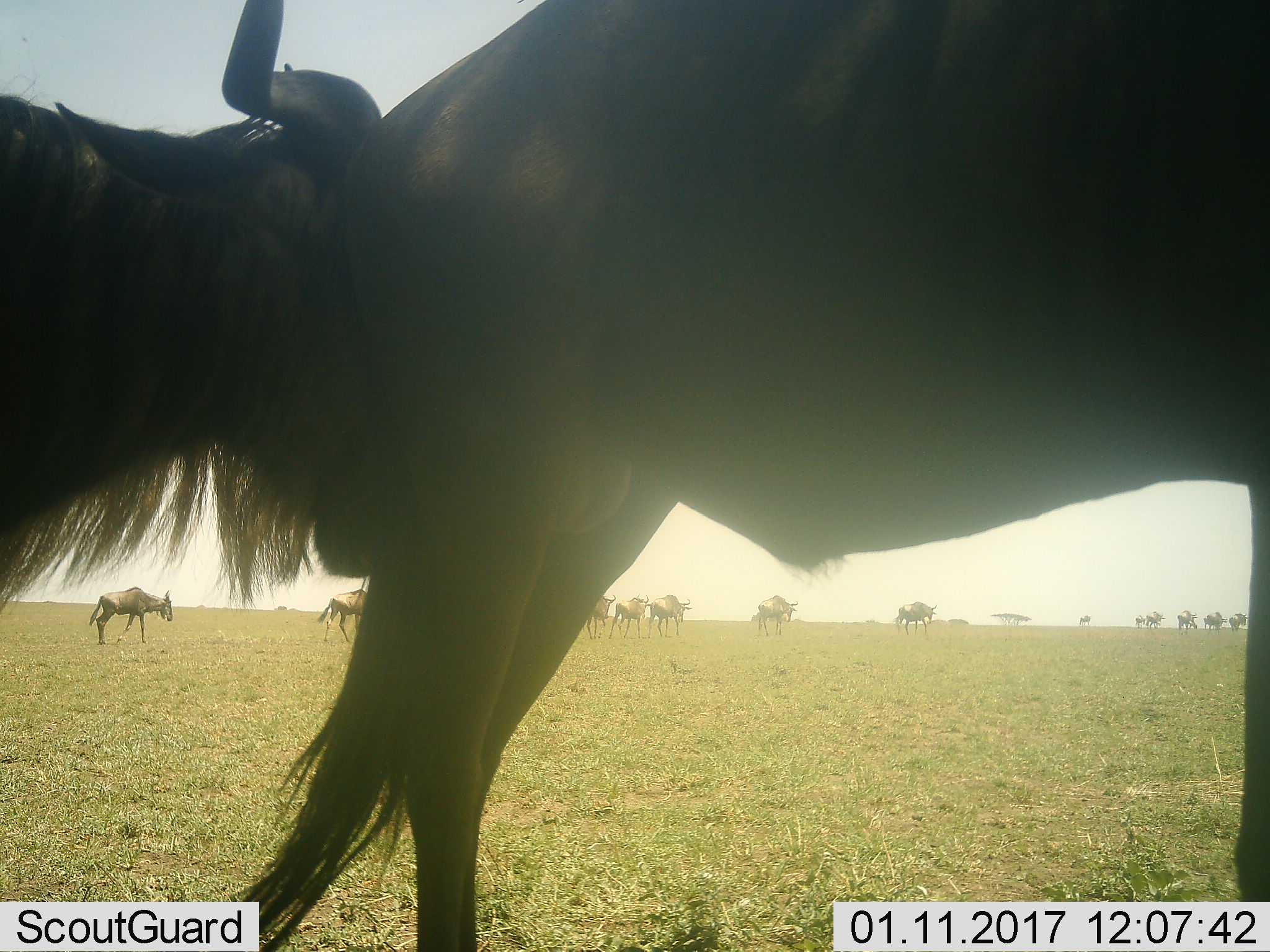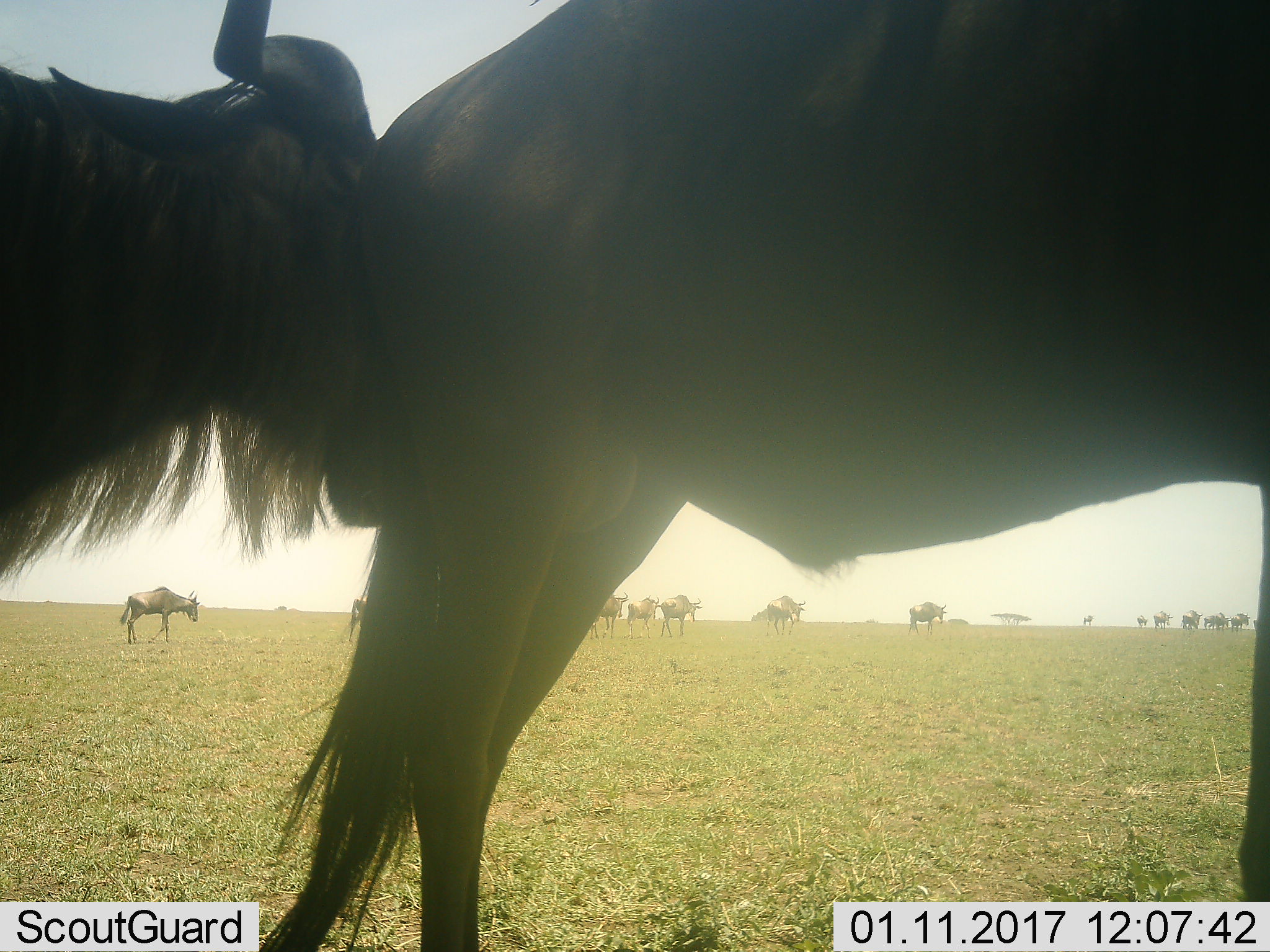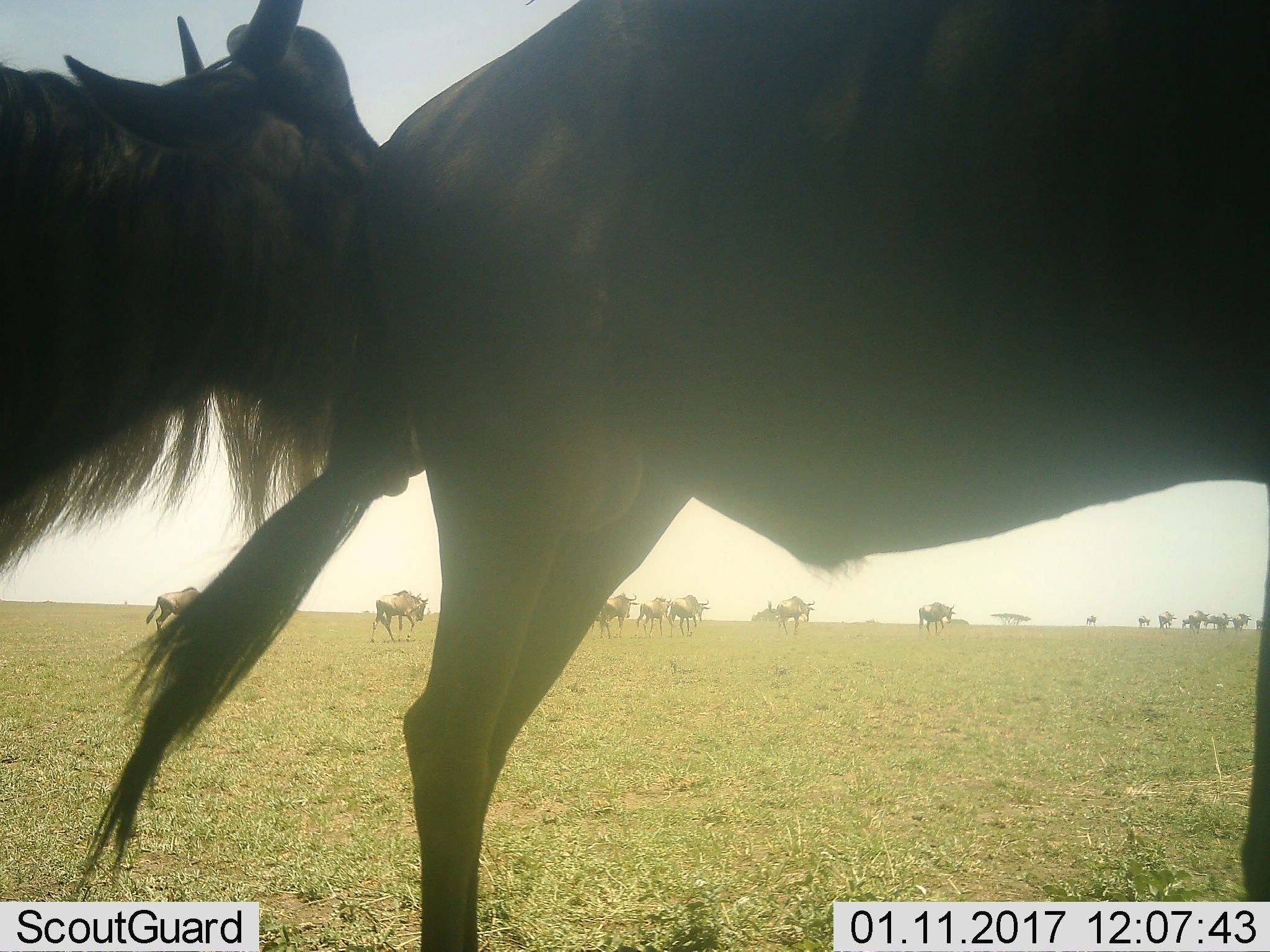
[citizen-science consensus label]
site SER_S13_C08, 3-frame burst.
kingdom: Animalia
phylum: Chordata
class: Mammalia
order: Artiodactyla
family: Bovidae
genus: Connochaetes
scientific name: Connochaetes taurinus taurinus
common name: blue wildebeest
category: wildebeestblue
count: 11-50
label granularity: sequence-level